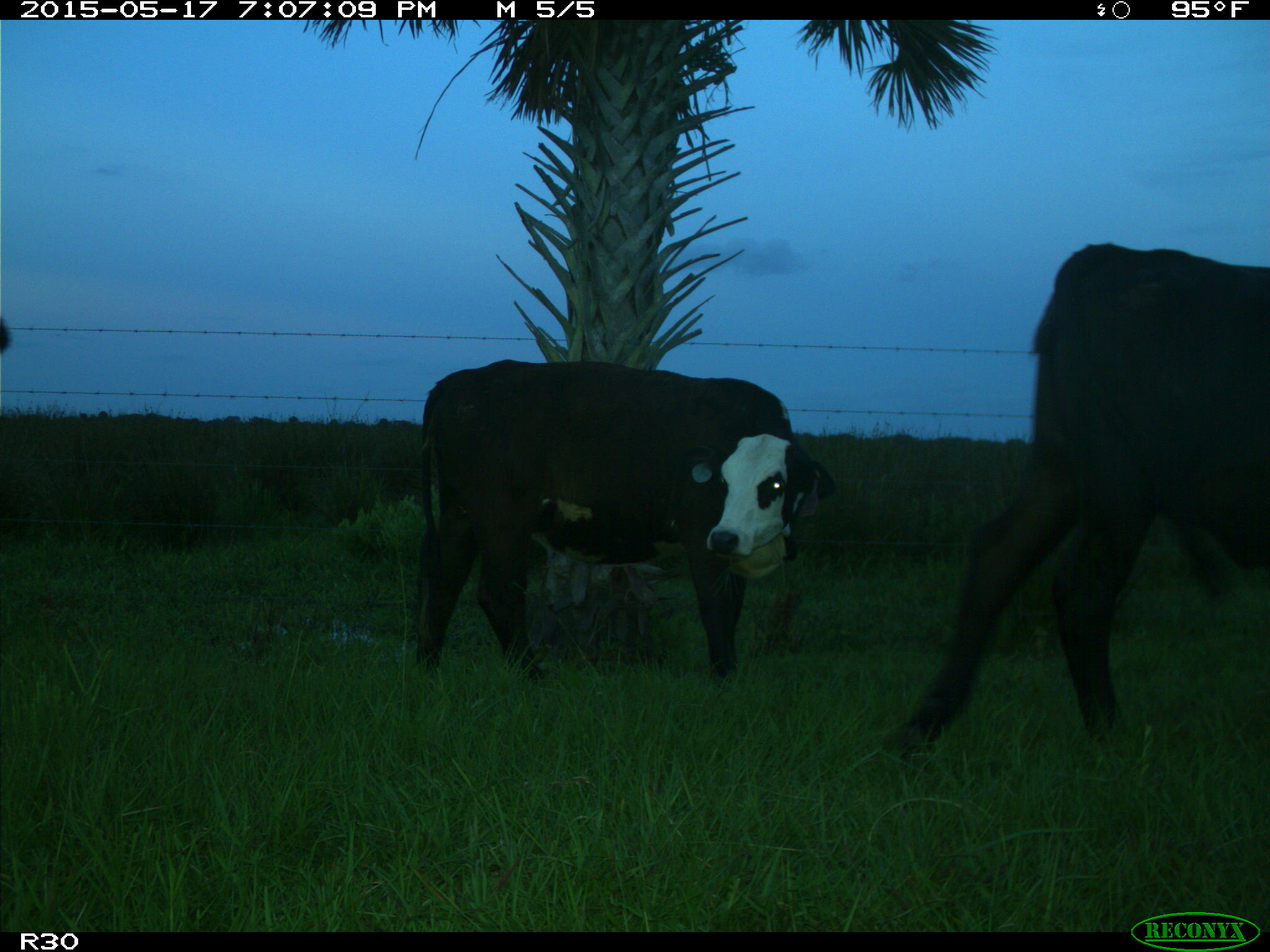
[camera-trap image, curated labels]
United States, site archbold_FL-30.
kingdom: Animalia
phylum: Chordata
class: Mammalia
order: Artiodactyla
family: Bovidae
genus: Bos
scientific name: Bos taurus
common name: domestic cow